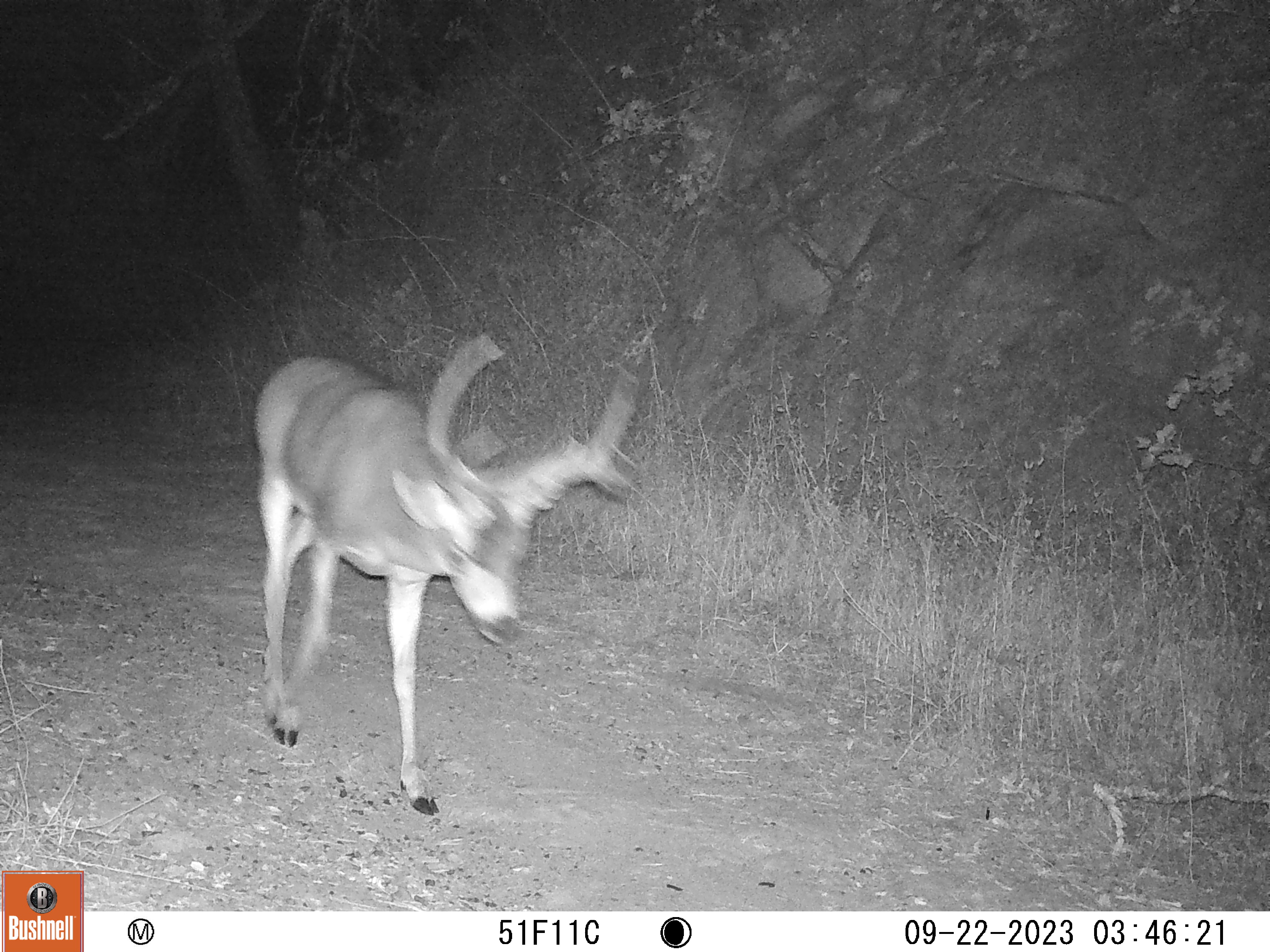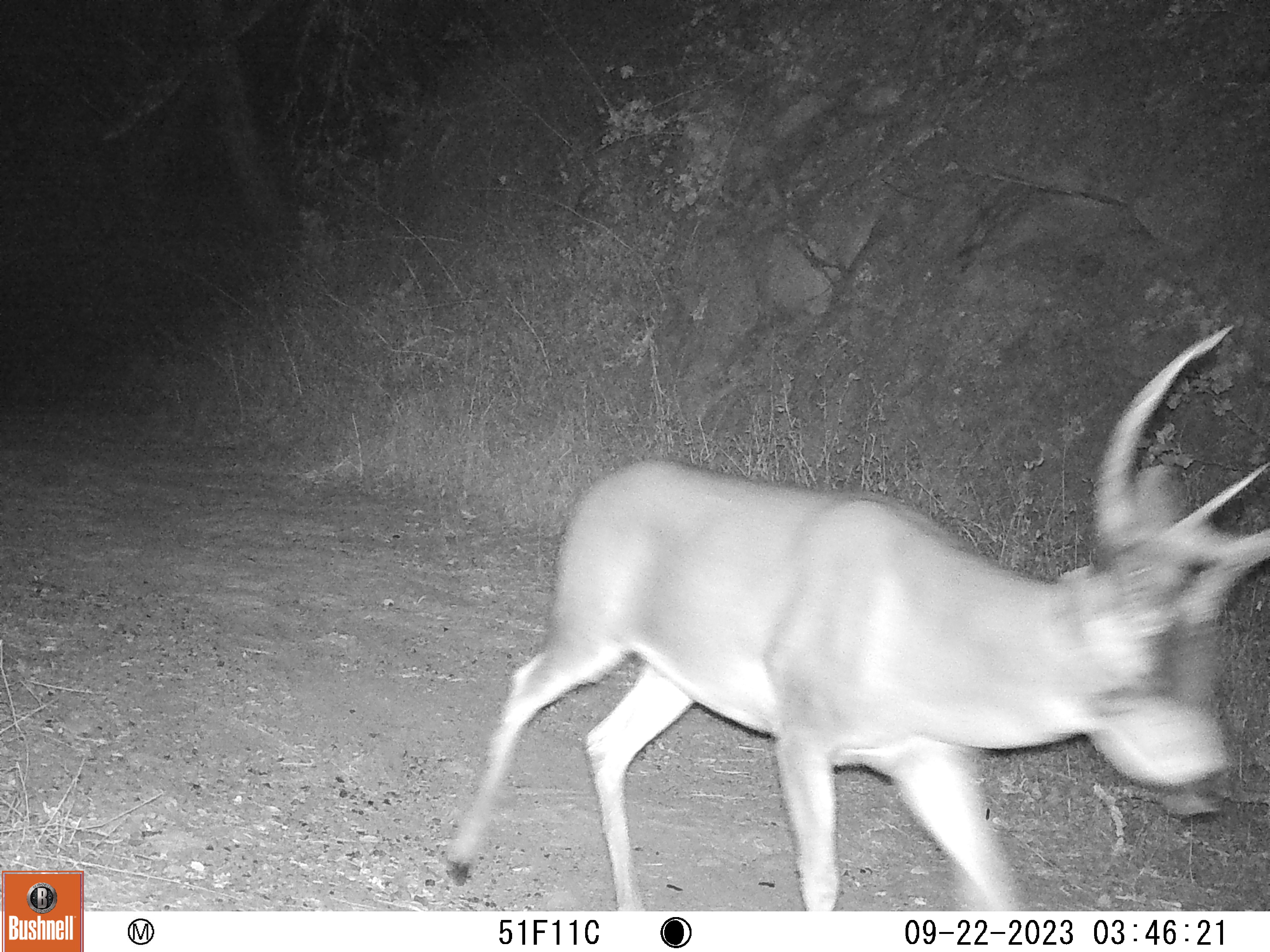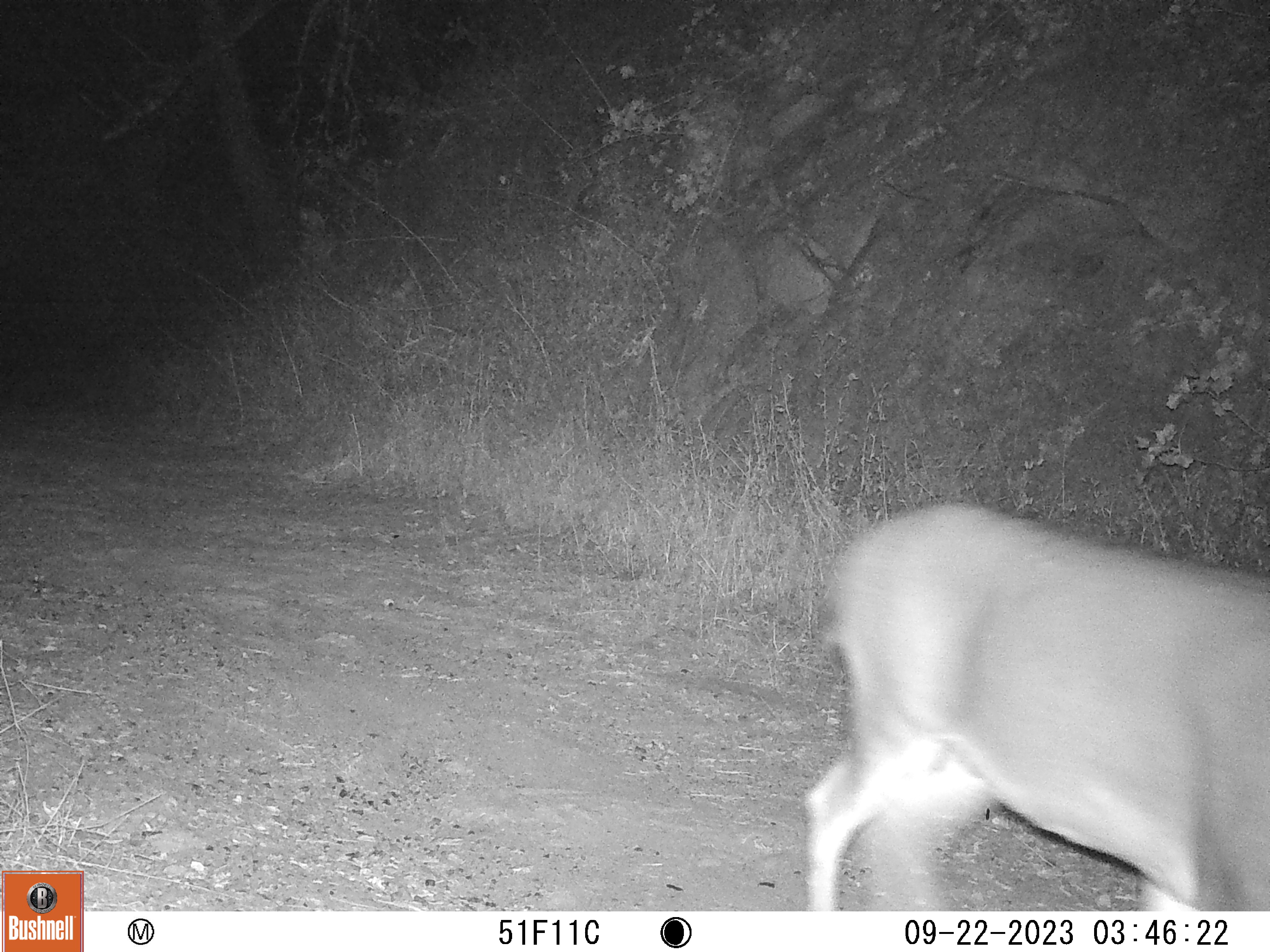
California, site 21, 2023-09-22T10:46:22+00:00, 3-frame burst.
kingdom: Animalia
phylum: Chordata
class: Mammalia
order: Artiodactyla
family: Cervidae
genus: Odocoileus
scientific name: Odocoileus hemionus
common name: mule deer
Mule deer (Odocoileus hemionus).